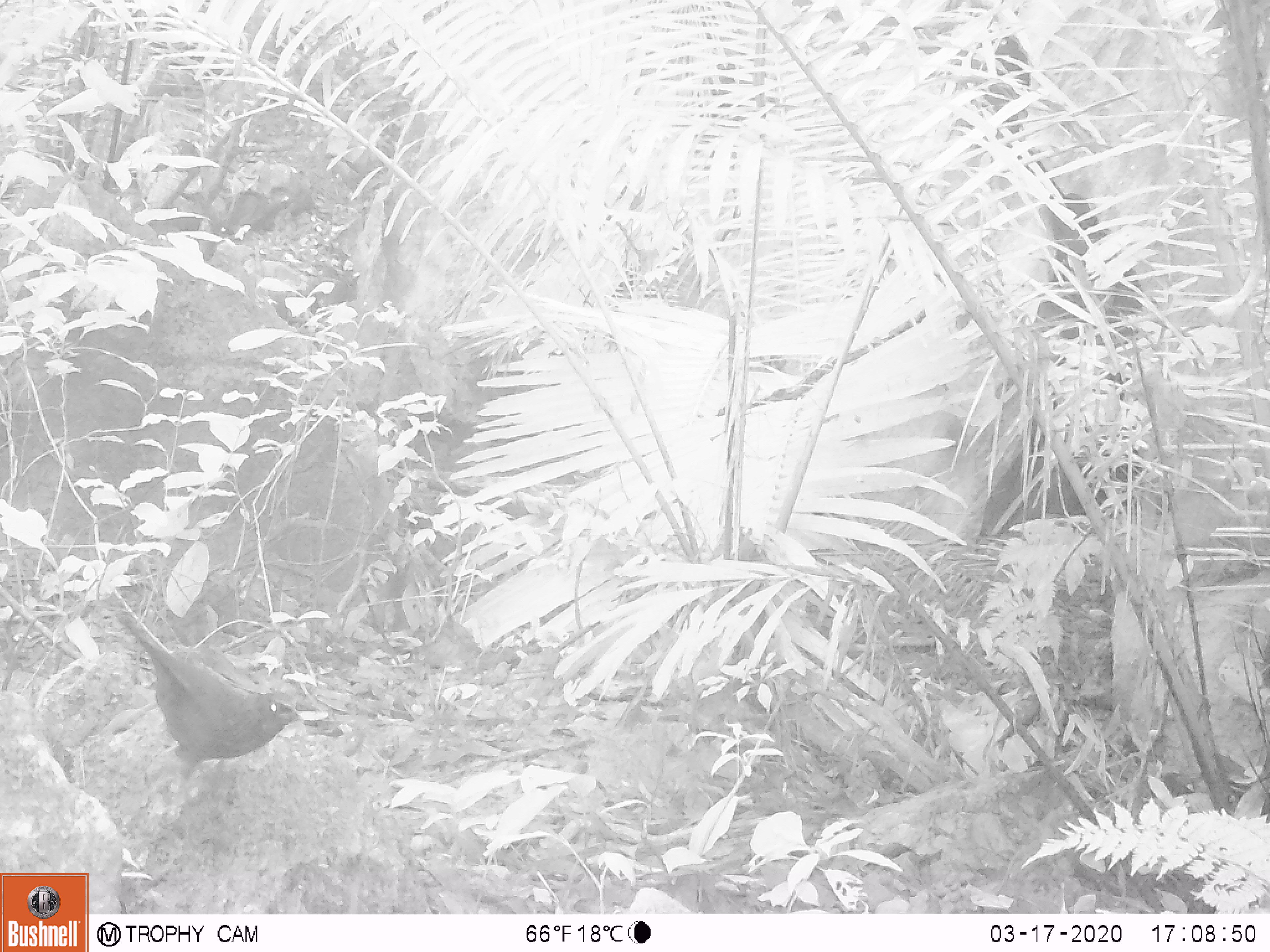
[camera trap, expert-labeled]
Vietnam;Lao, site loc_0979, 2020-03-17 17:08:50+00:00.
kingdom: Animalia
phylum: Chordata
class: Aves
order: Passeriformes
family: Muscicapidae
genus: Myophonus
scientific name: Myophonus caeruleus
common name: blue whistling thrush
Blue whistling thrush (Myophonus caeruleus). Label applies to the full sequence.